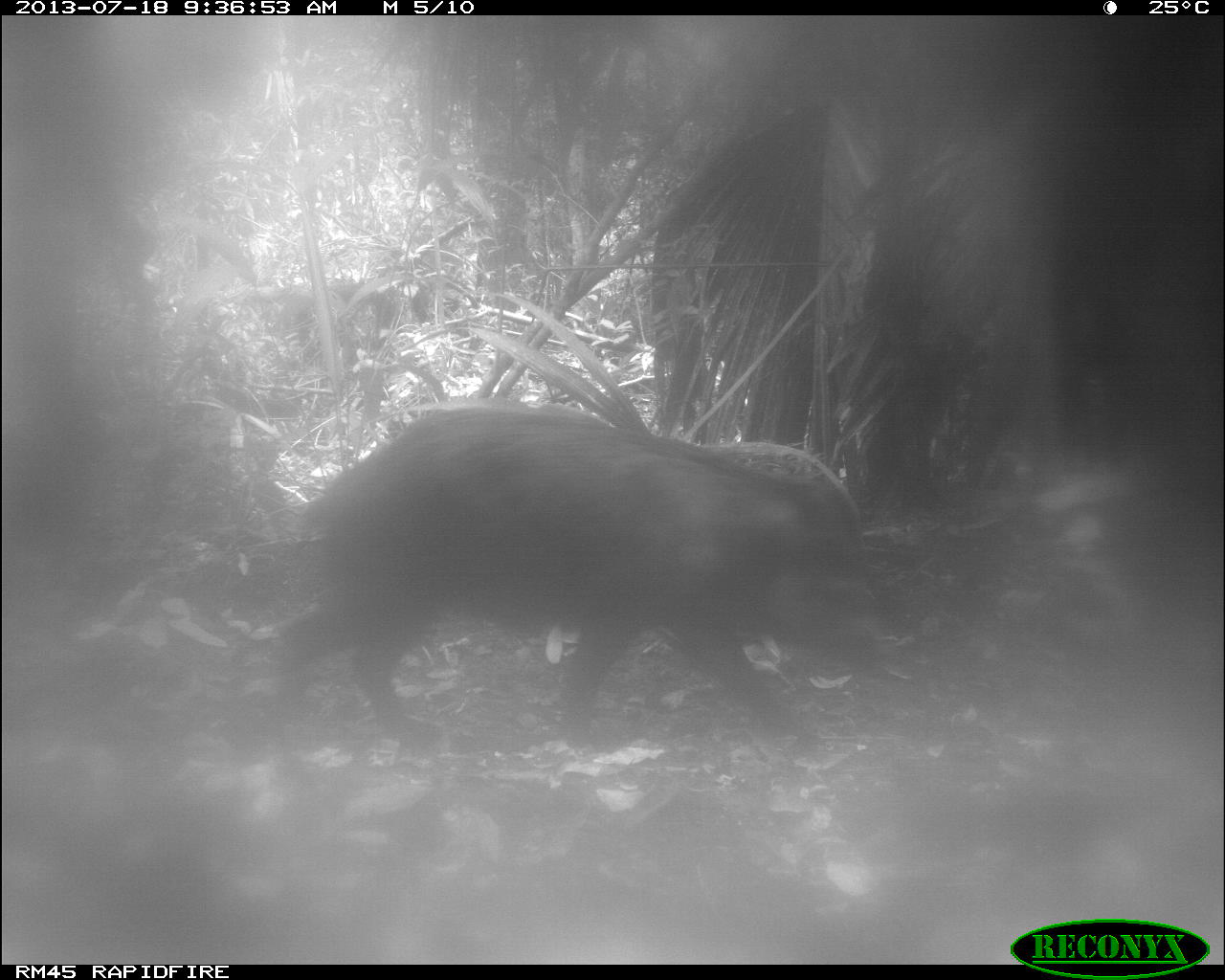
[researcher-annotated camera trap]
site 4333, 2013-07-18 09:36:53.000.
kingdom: Animalia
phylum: Chordata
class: Mammalia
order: Artiodactyla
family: Tayassuidae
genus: Tayassu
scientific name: Tayassu pecari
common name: white-lipped peccary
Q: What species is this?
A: Tayassu pecari (white-lipped peccary).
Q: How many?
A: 2.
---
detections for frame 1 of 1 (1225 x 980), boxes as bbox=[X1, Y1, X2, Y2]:
tayassu pecari: bbox=[260, 395, 891, 761]